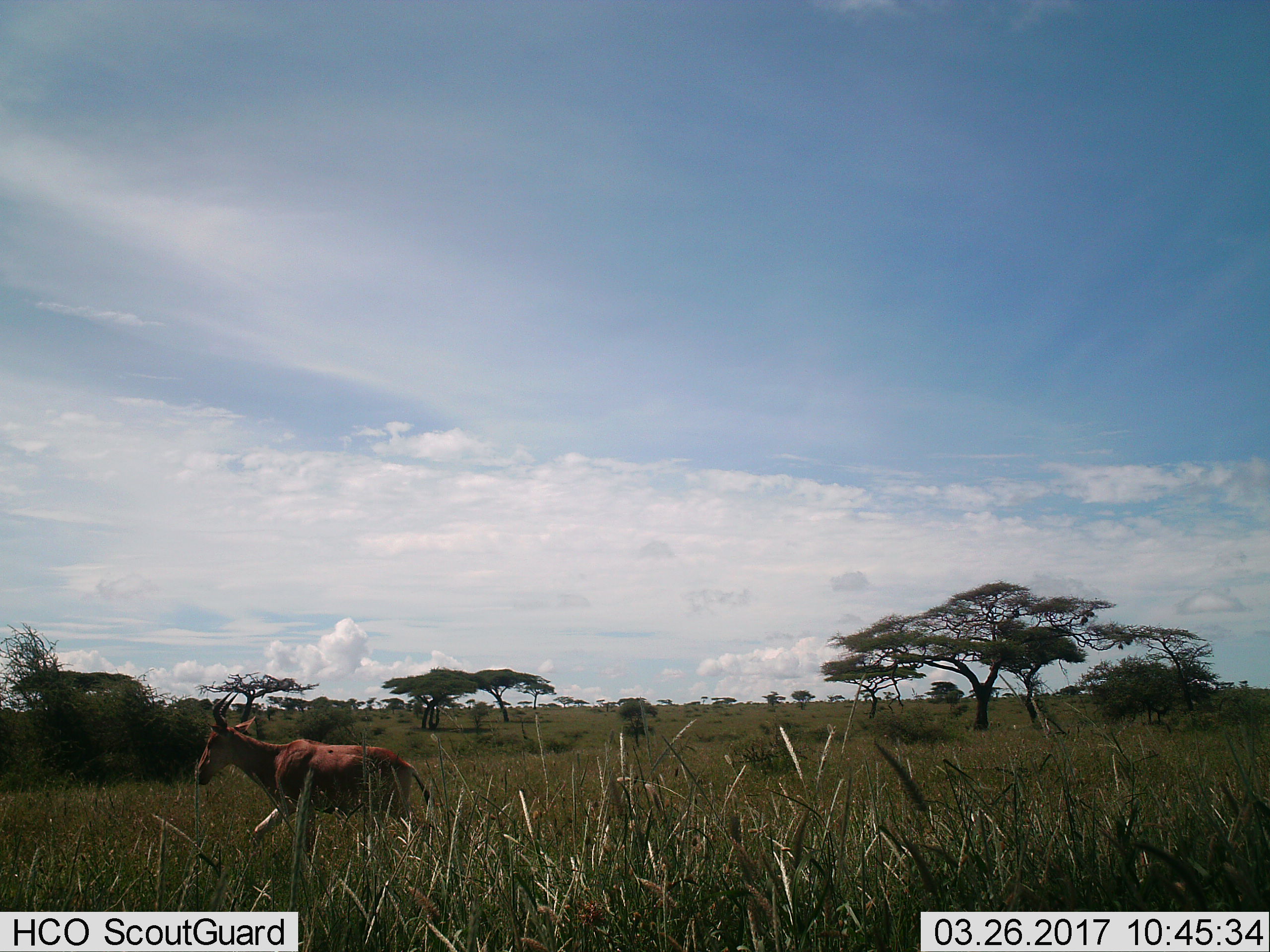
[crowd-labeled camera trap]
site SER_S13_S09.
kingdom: Animalia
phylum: Chordata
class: Mammalia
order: Artiodactyla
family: Bovidae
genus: Alcelaphus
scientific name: Alcelaphus buselaphus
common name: hartebeest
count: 1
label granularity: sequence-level